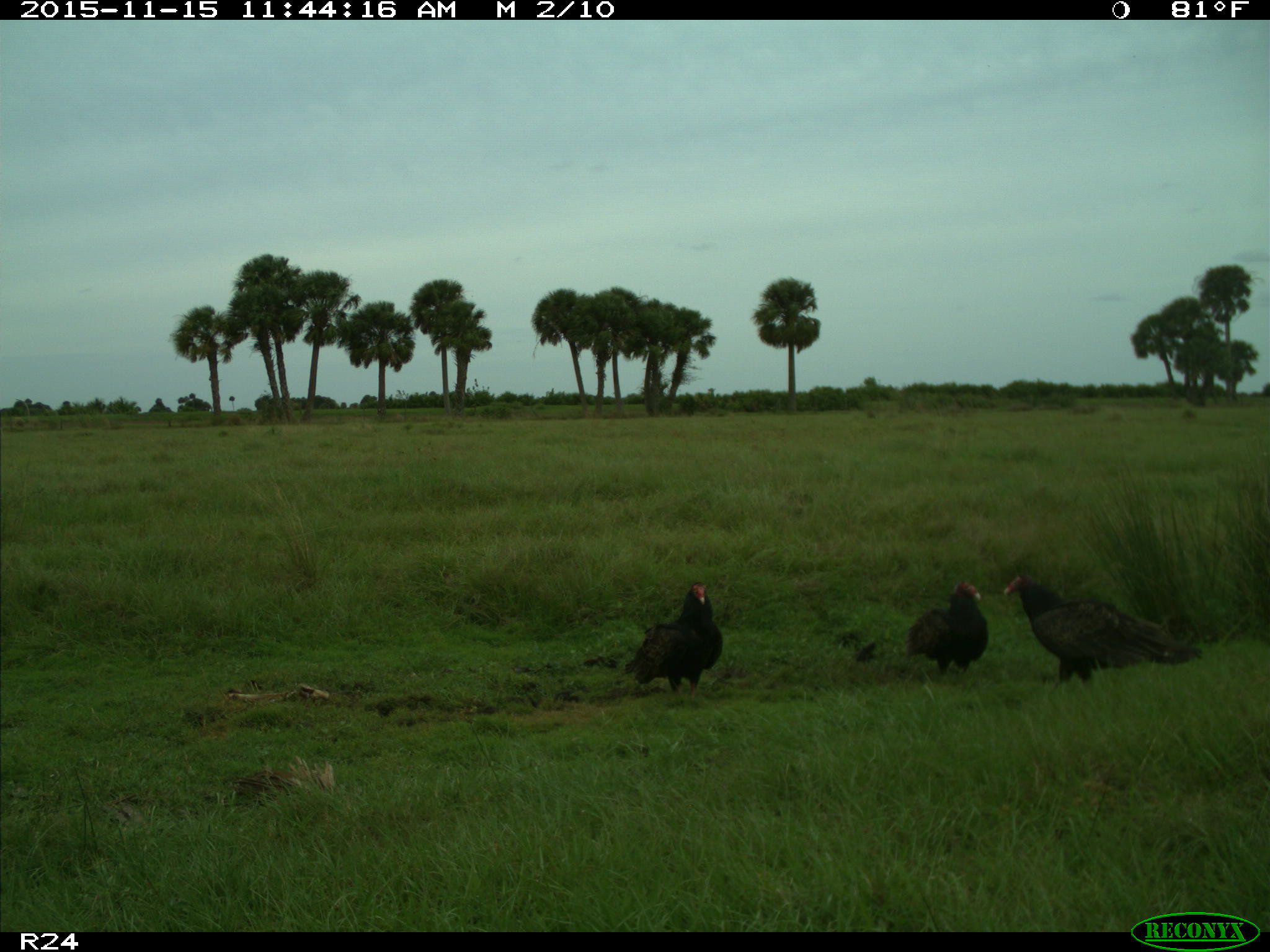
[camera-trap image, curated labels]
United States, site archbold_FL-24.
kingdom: Animalia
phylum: Chordata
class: Aves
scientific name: Aves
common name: birds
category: unidentified bird